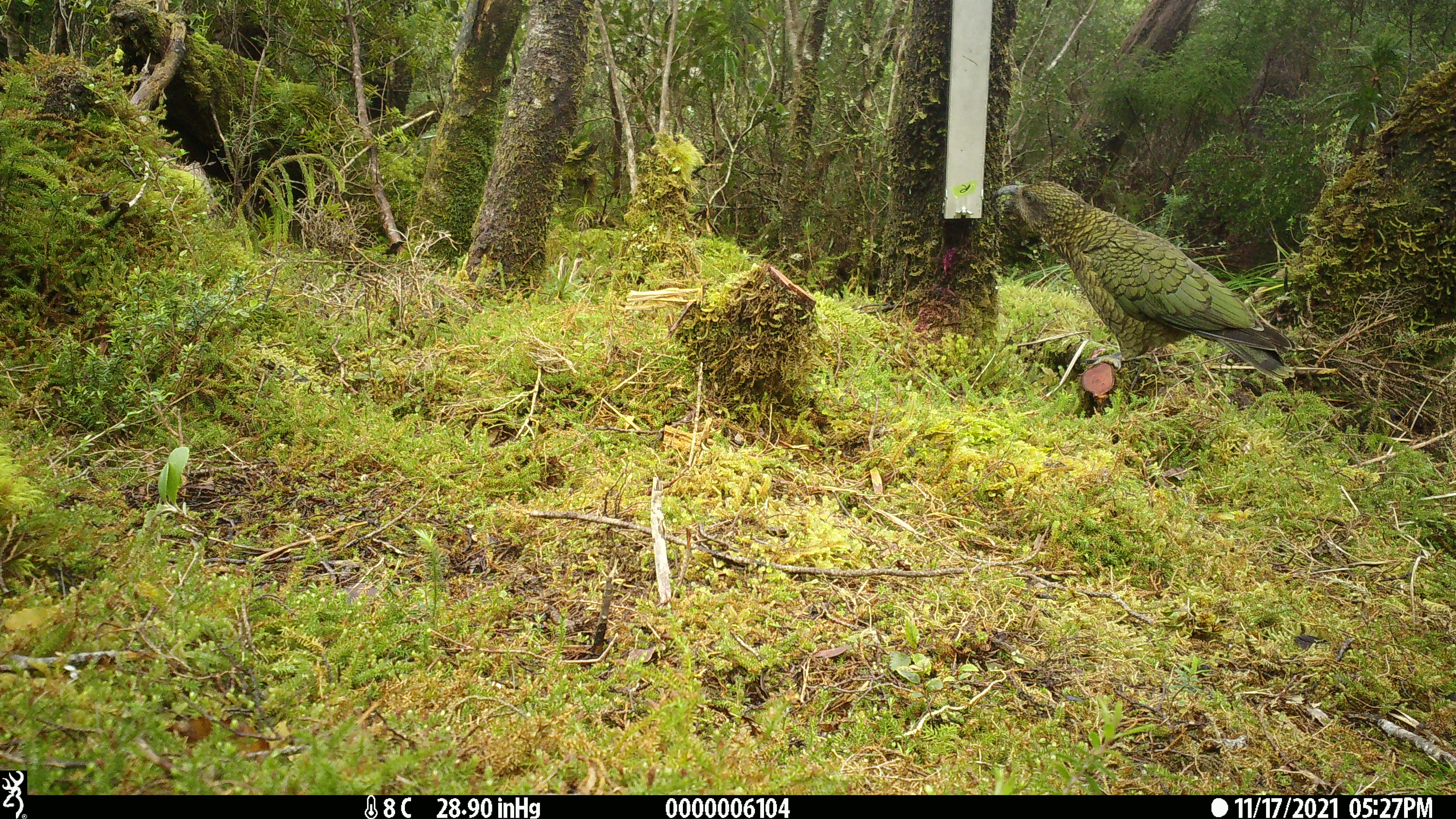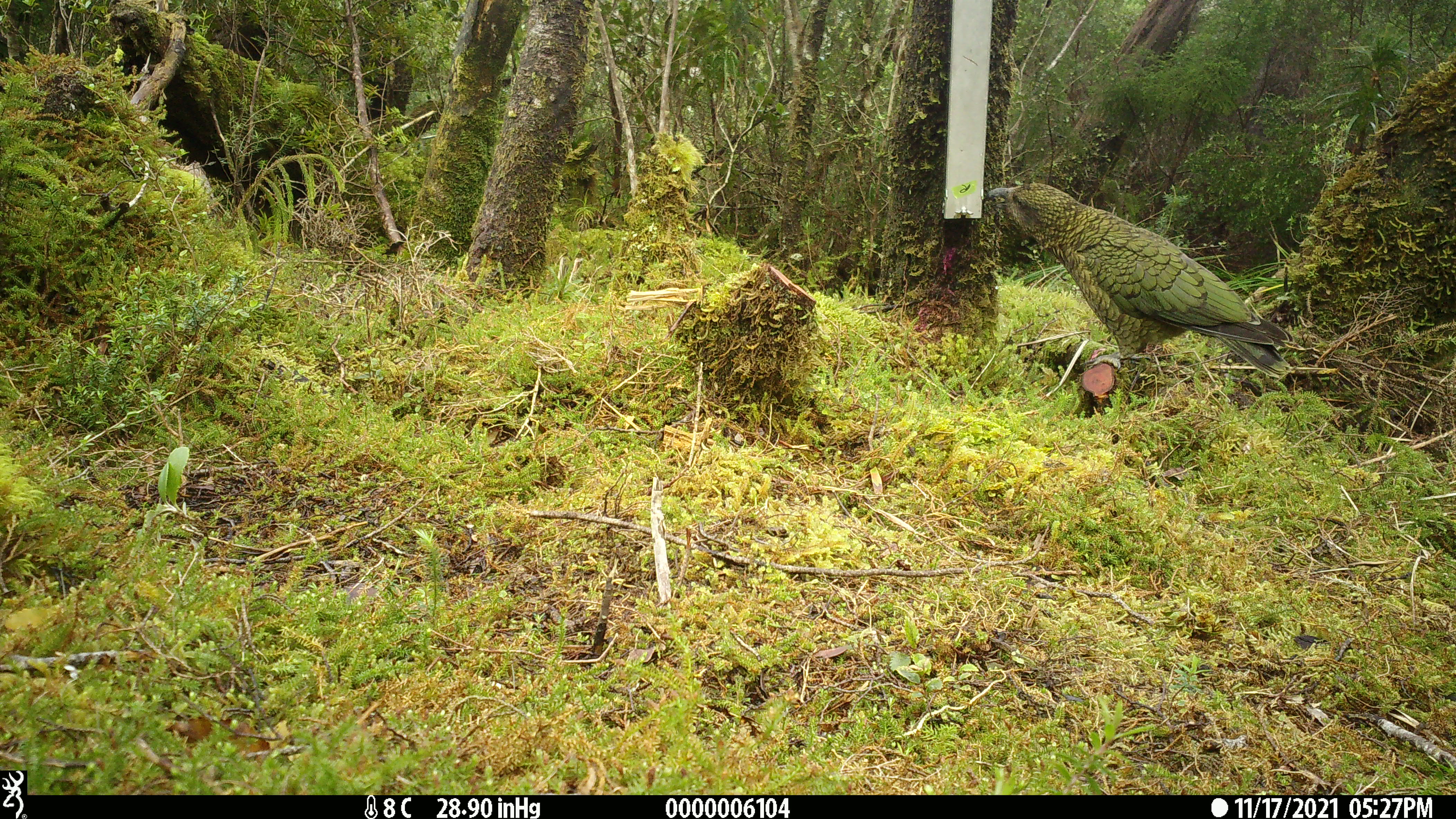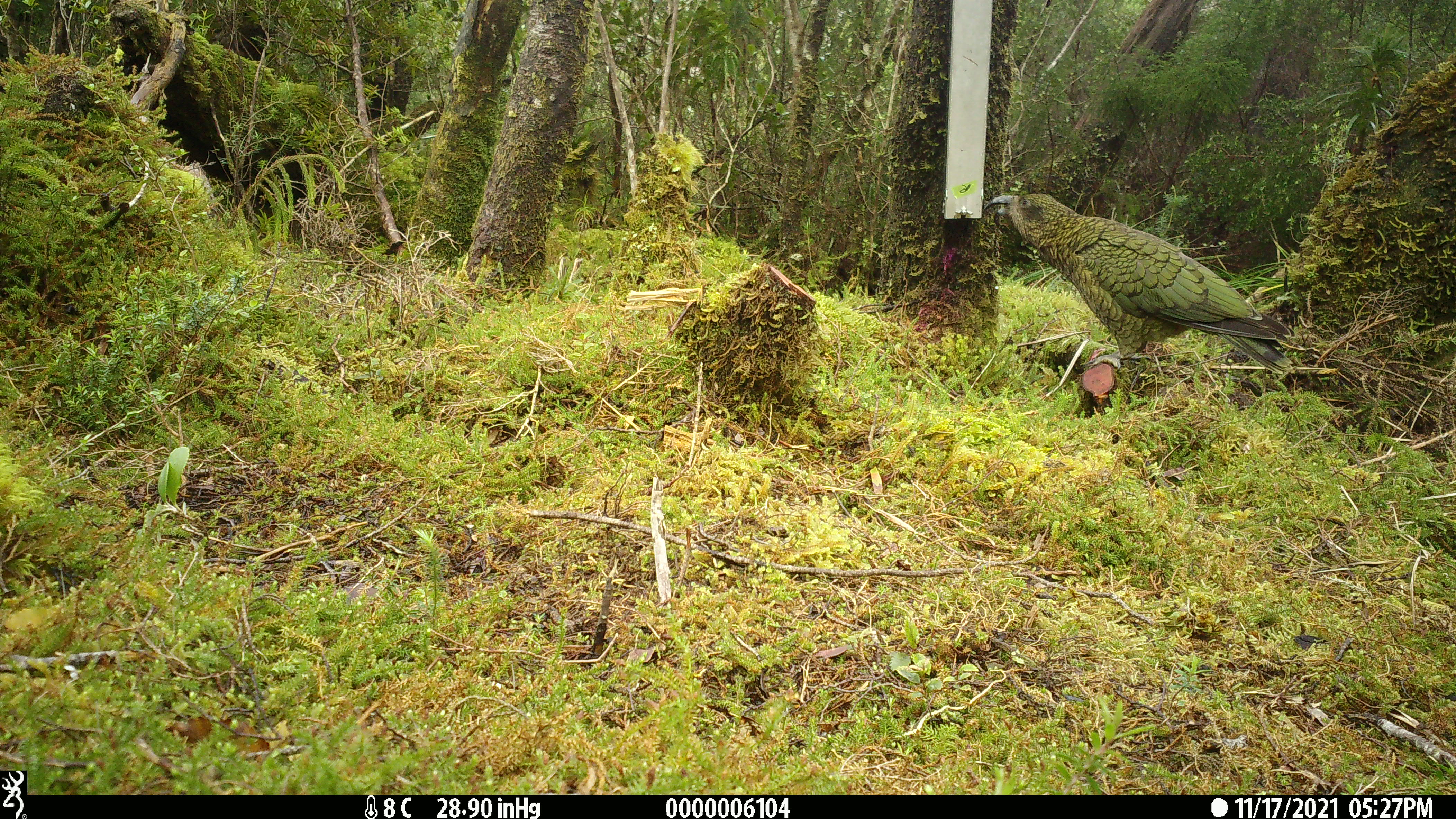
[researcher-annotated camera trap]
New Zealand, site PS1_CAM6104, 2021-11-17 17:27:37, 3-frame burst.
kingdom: Animalia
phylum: Chordata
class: Aves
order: Psittaciformes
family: Strigopidae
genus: Nestor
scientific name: Nestor notabilis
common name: kea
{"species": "kea (Nestor notabilis)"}